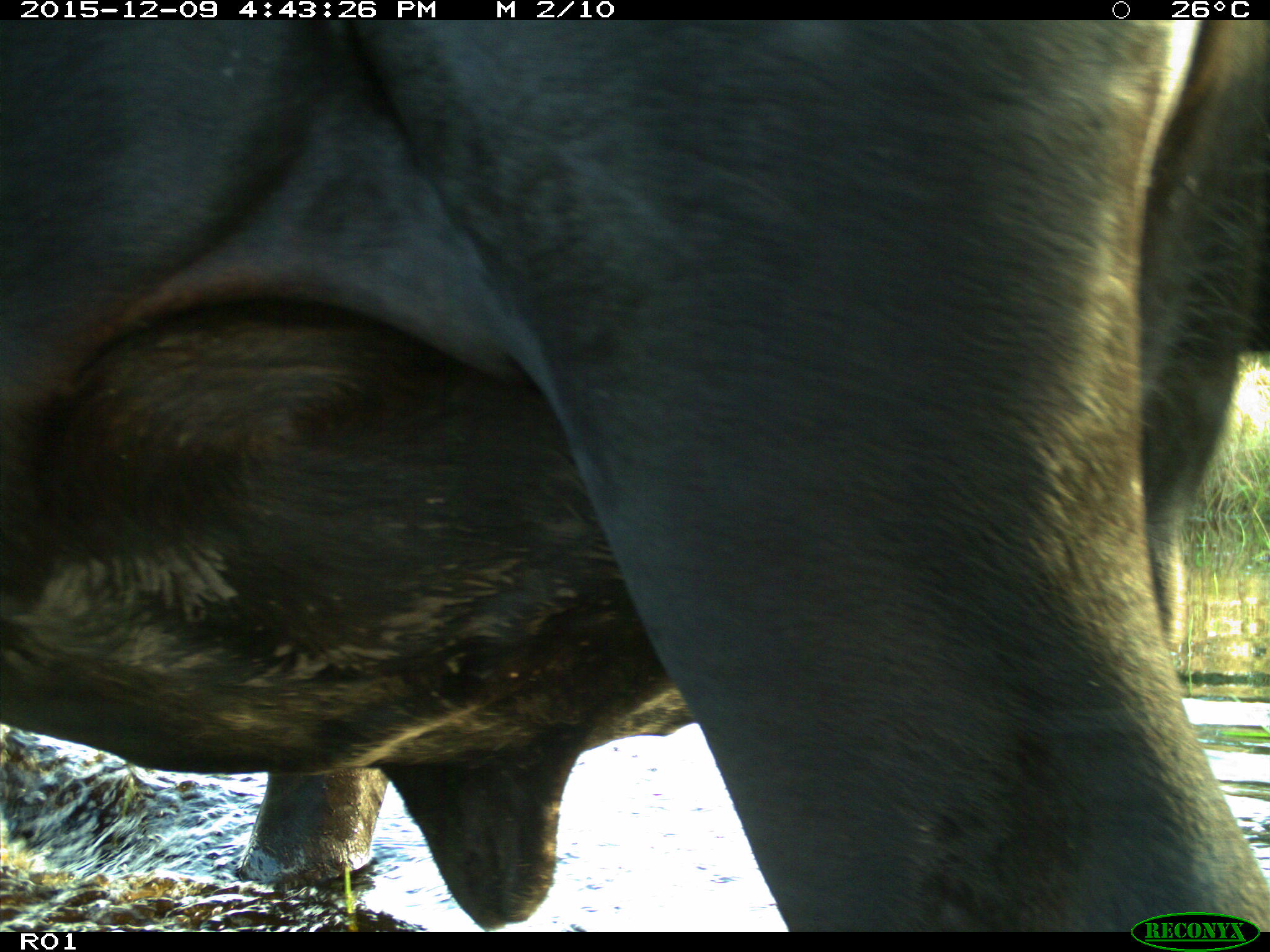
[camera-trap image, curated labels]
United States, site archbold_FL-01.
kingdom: Animalia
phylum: Chordata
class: Mammalia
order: Artiodactyla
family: Bovidae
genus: Bos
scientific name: Bos taurus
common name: domestic cow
Bos taurus (domestic cow).